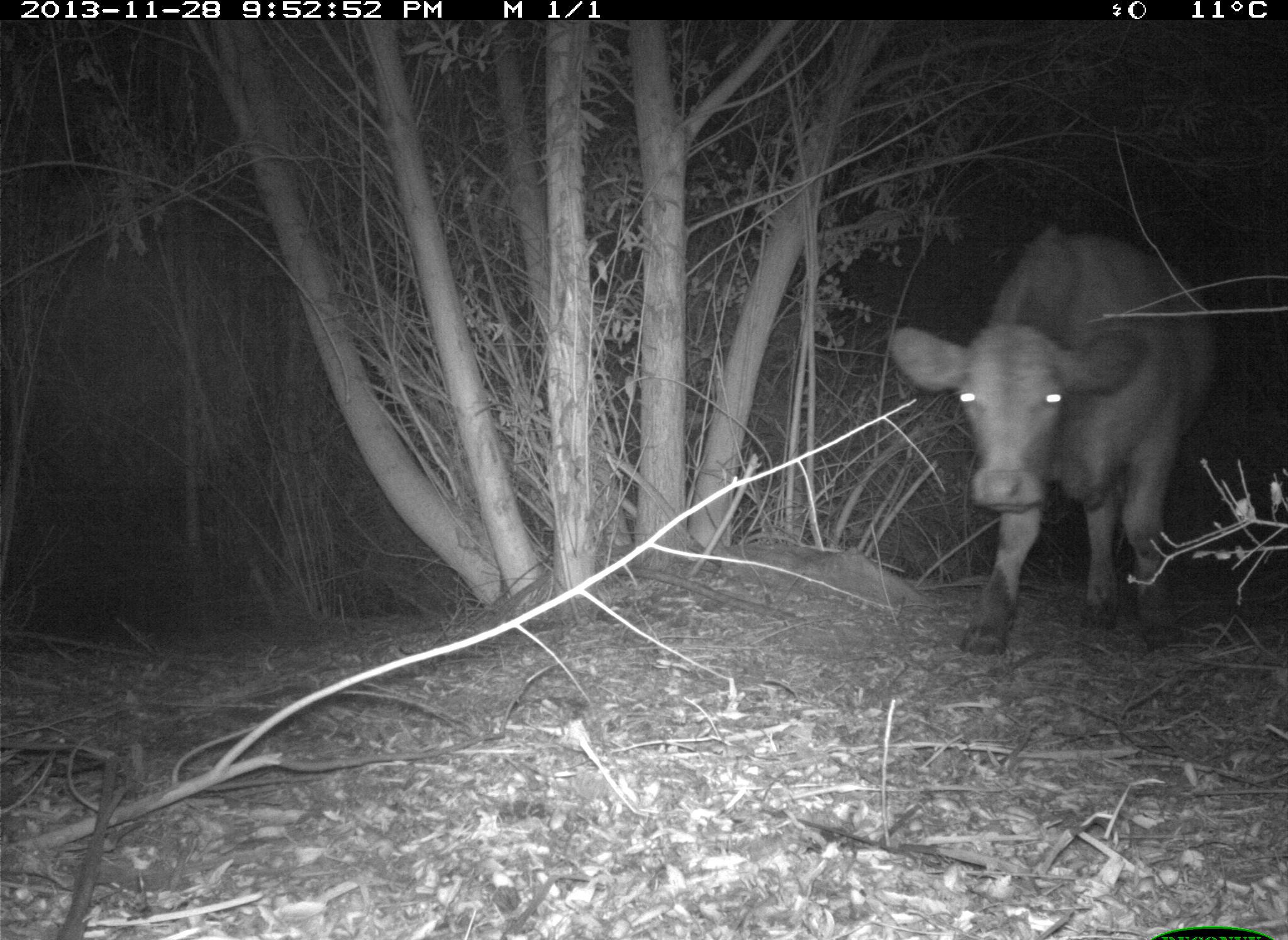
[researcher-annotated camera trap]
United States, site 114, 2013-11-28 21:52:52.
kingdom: Animalia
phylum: Chordata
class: Mammalia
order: Artiodactyla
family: Bovidae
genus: Bos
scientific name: Bos taurus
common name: cow